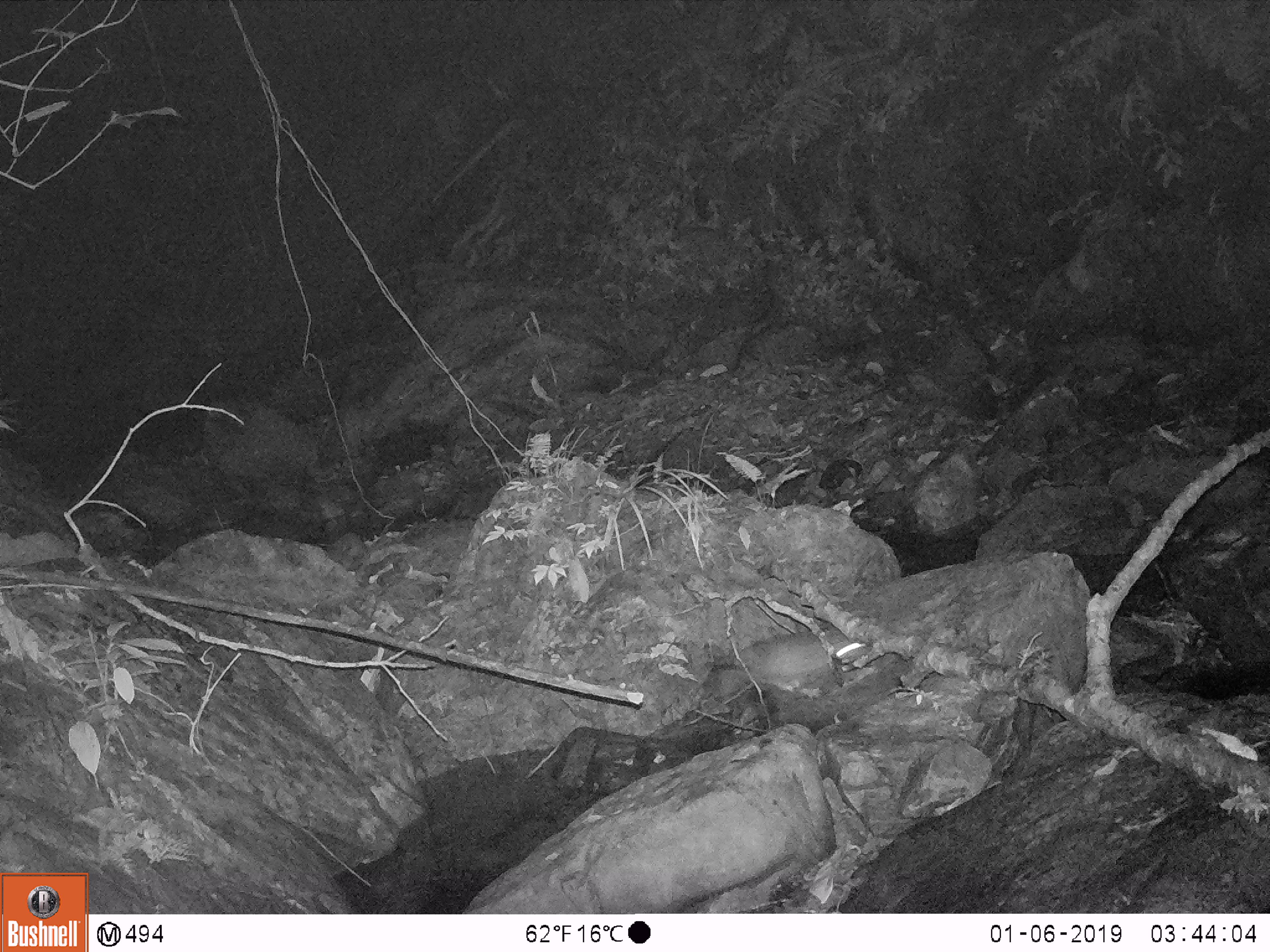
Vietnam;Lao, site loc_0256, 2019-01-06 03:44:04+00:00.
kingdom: Animalia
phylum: Chordata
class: Mammalia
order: Carnivora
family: Mustelidae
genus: Melogale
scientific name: Melogale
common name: ferret badger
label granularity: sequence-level